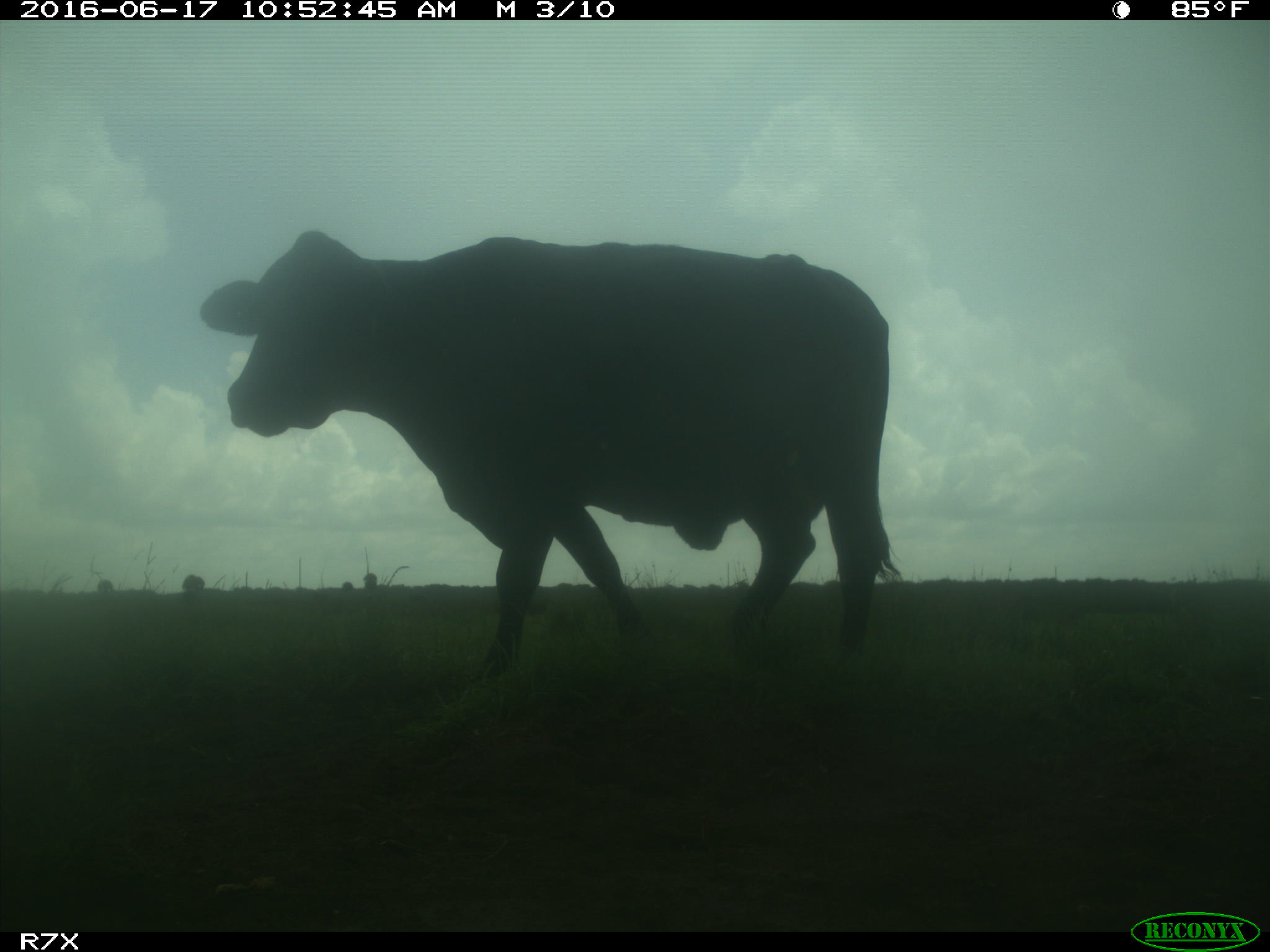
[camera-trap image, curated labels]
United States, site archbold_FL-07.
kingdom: Animalia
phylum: Chordata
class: Mammalia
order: Artiodactyla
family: Bovidae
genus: Bos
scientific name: Bos taurus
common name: domestic cow